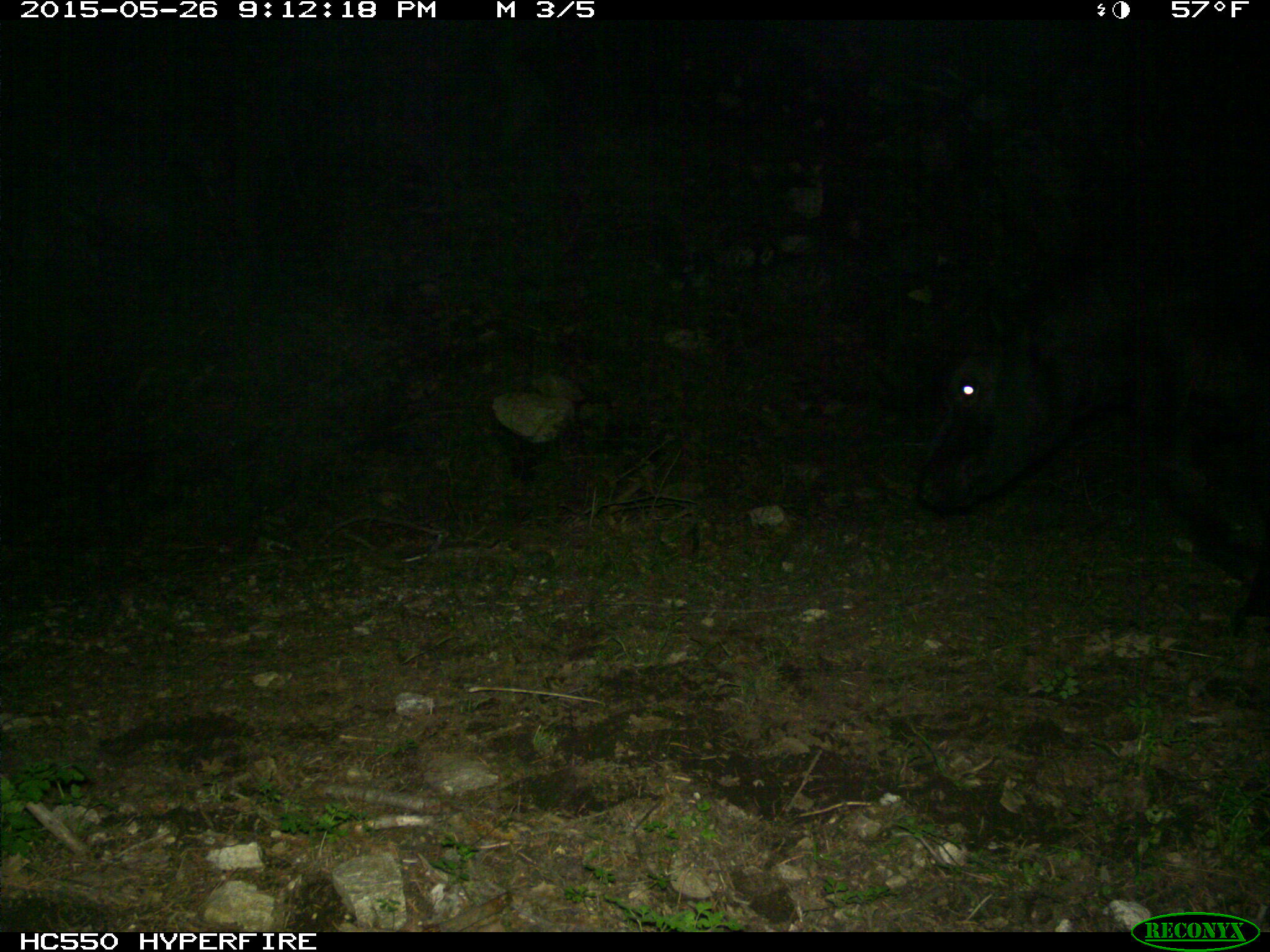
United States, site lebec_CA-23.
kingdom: Animalia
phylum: Chordata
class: Mammalia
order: Artiodactyla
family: Bovidae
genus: Bos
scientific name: Bos taurus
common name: domestic cow